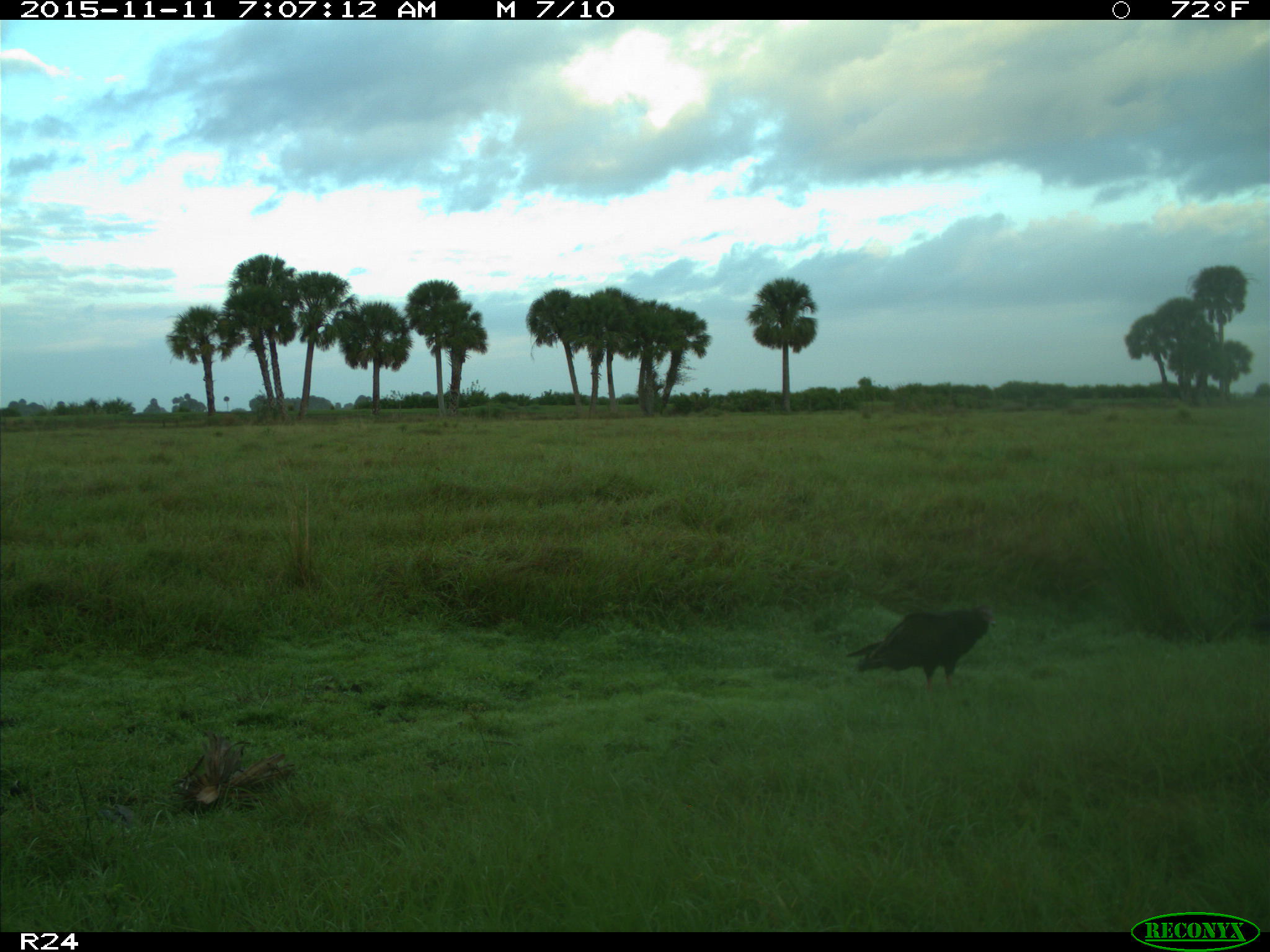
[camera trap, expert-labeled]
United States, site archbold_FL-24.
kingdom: Animalia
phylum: Chordata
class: Aves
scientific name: Aves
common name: birds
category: unidentified bird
Unidentified bird (birds) (Aves).